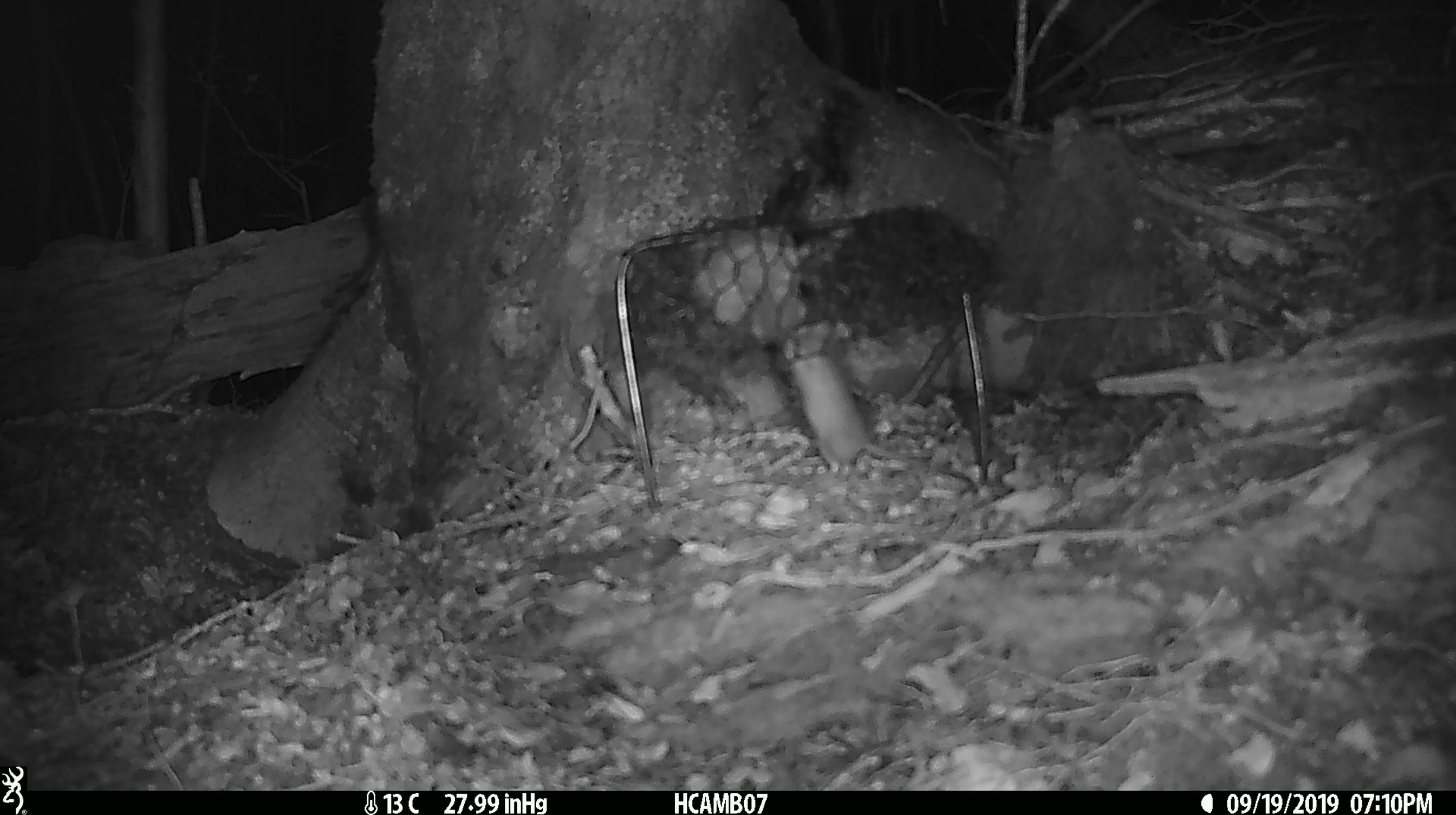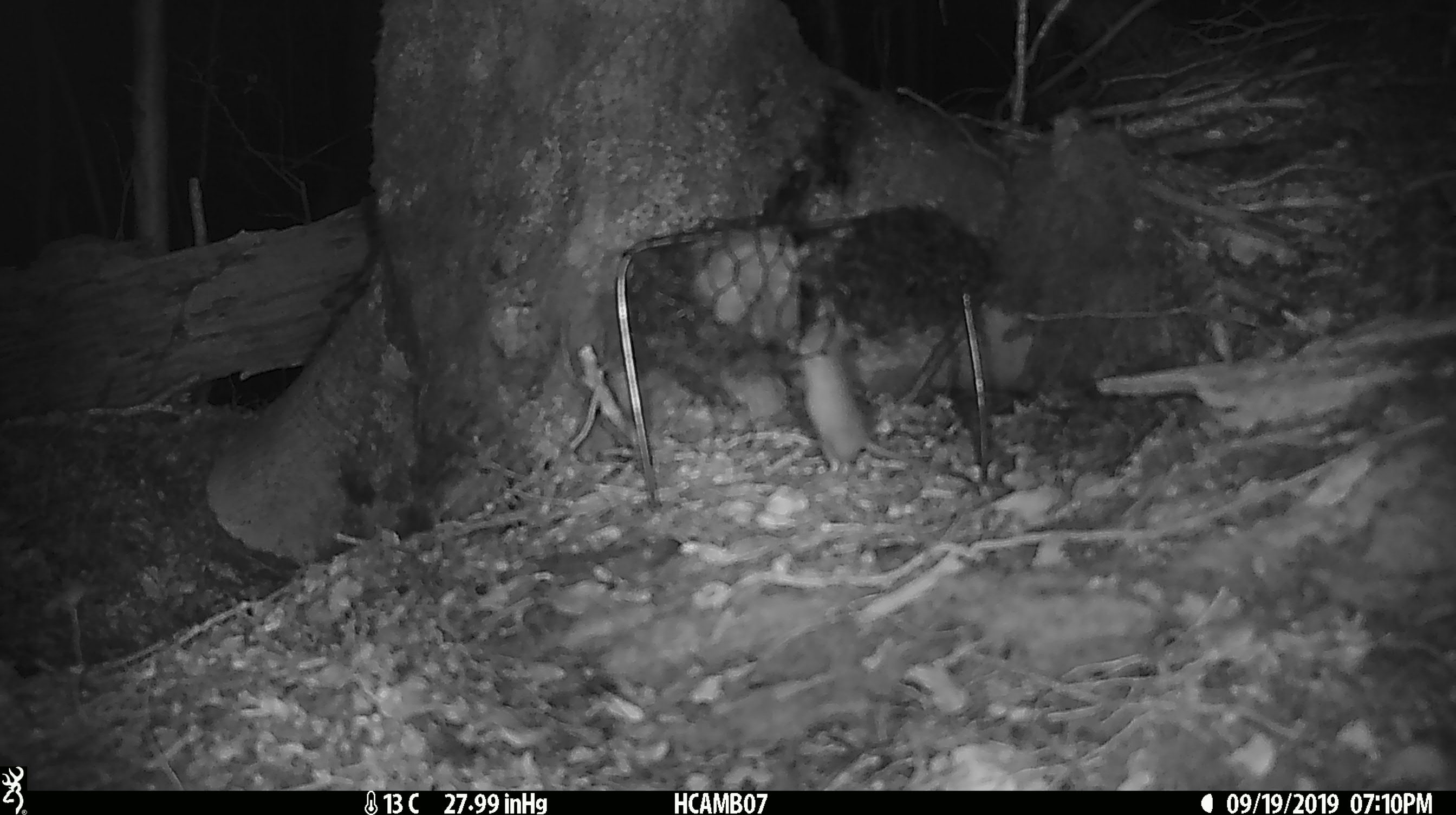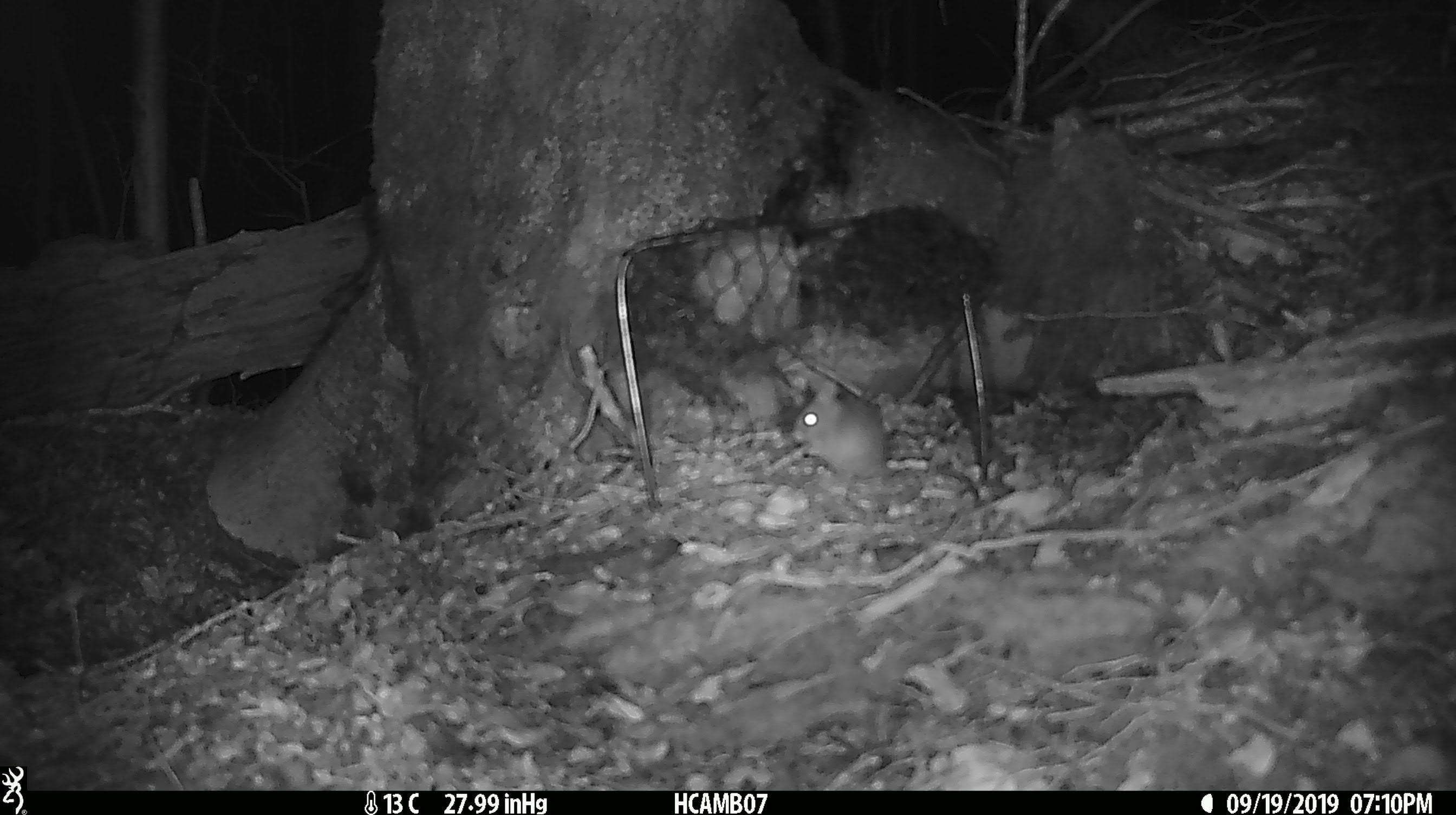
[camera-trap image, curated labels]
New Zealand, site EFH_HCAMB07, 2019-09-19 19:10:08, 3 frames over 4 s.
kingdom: Animalia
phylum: Chordata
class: Mammalia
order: Rodentia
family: Muridae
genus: Mus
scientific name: Mus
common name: mouse